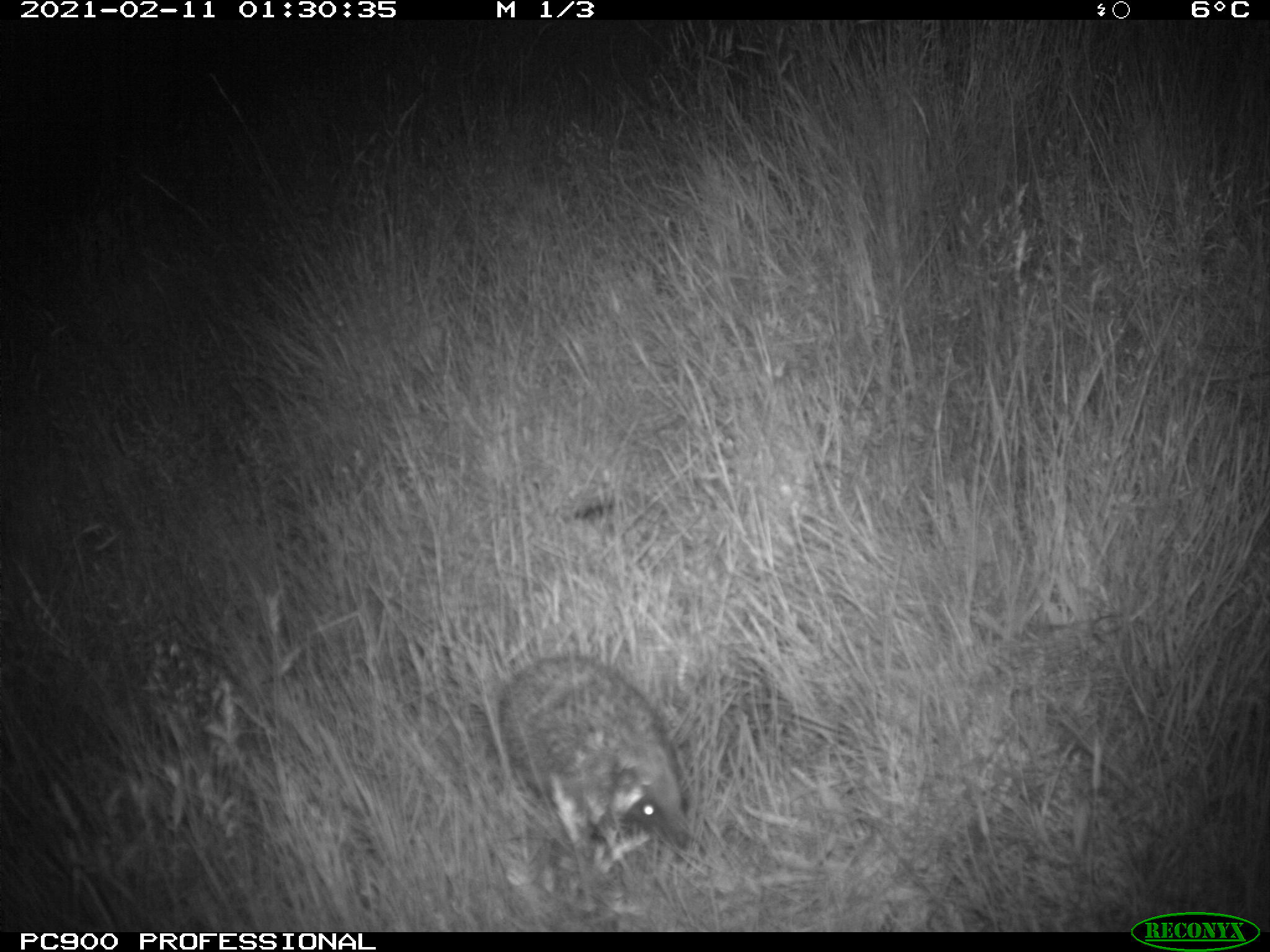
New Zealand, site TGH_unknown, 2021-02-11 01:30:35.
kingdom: Animalia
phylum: Chordata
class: Mammalia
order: Eulipotyphla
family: Erinaceidae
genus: Erinaceus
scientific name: Erinaceus europaeus europaeus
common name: european hedgehog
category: hedgehog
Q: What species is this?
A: Hedgehog (european hedgehog) (Erinaceus europaeus europaeus).